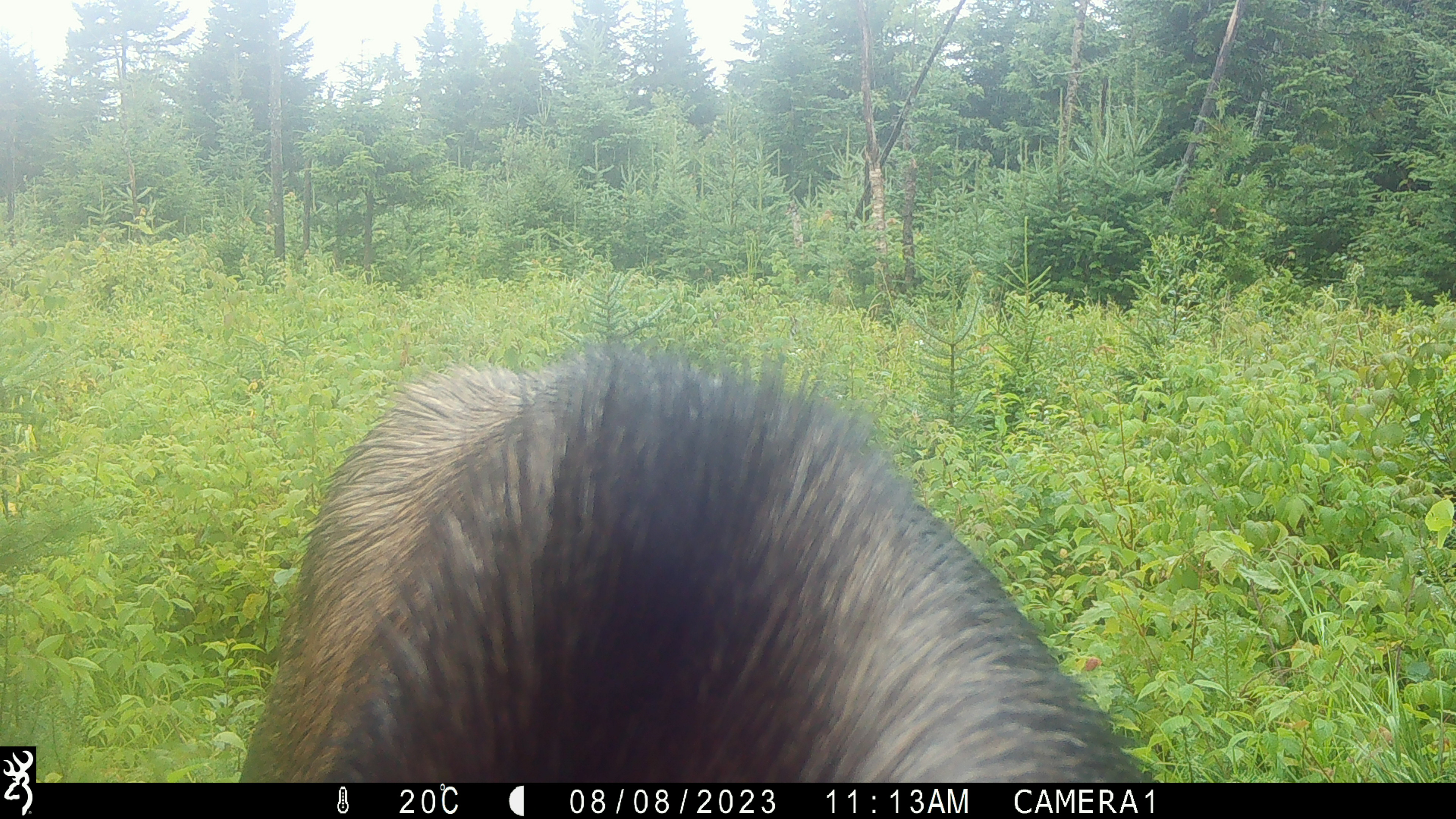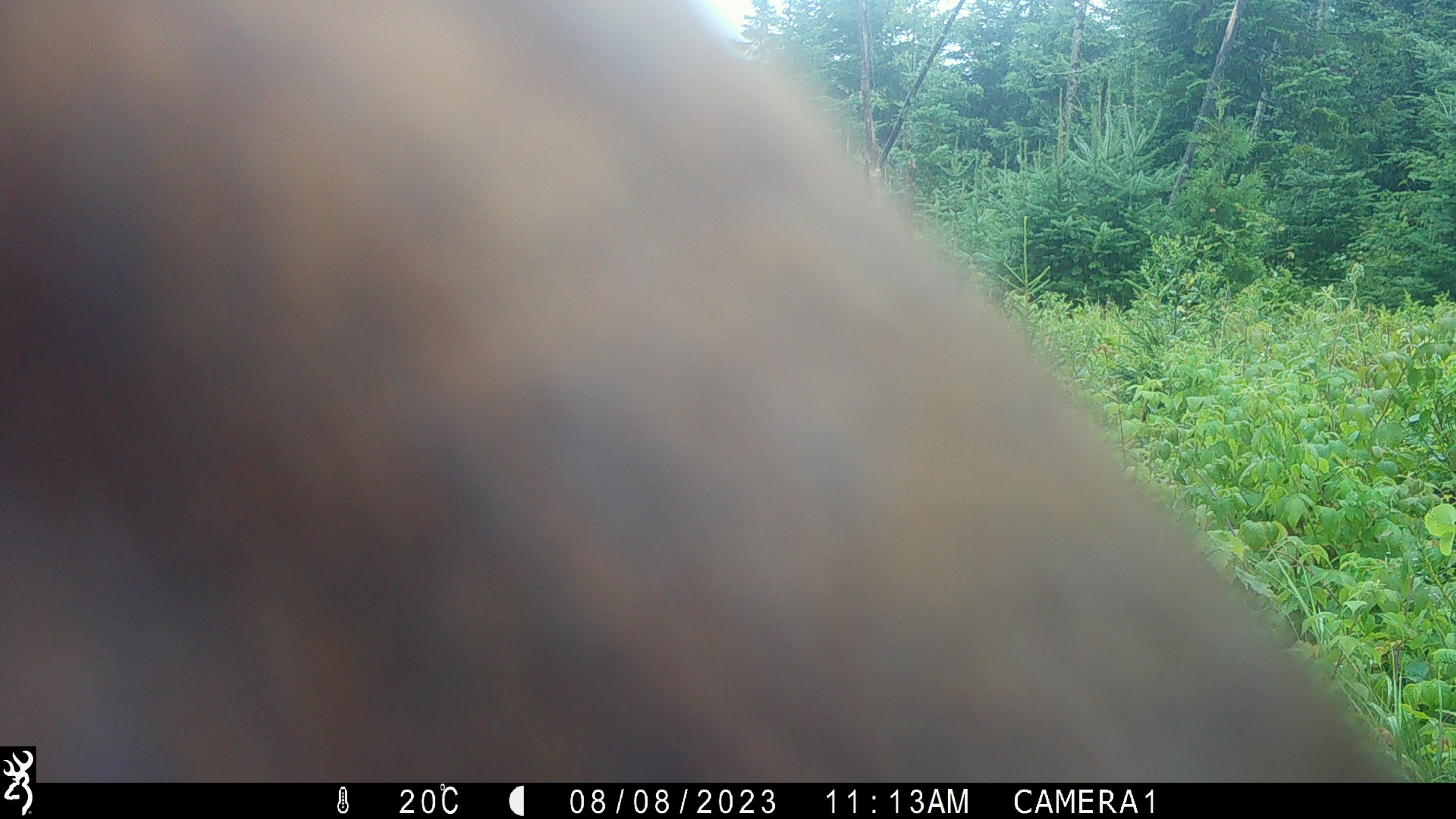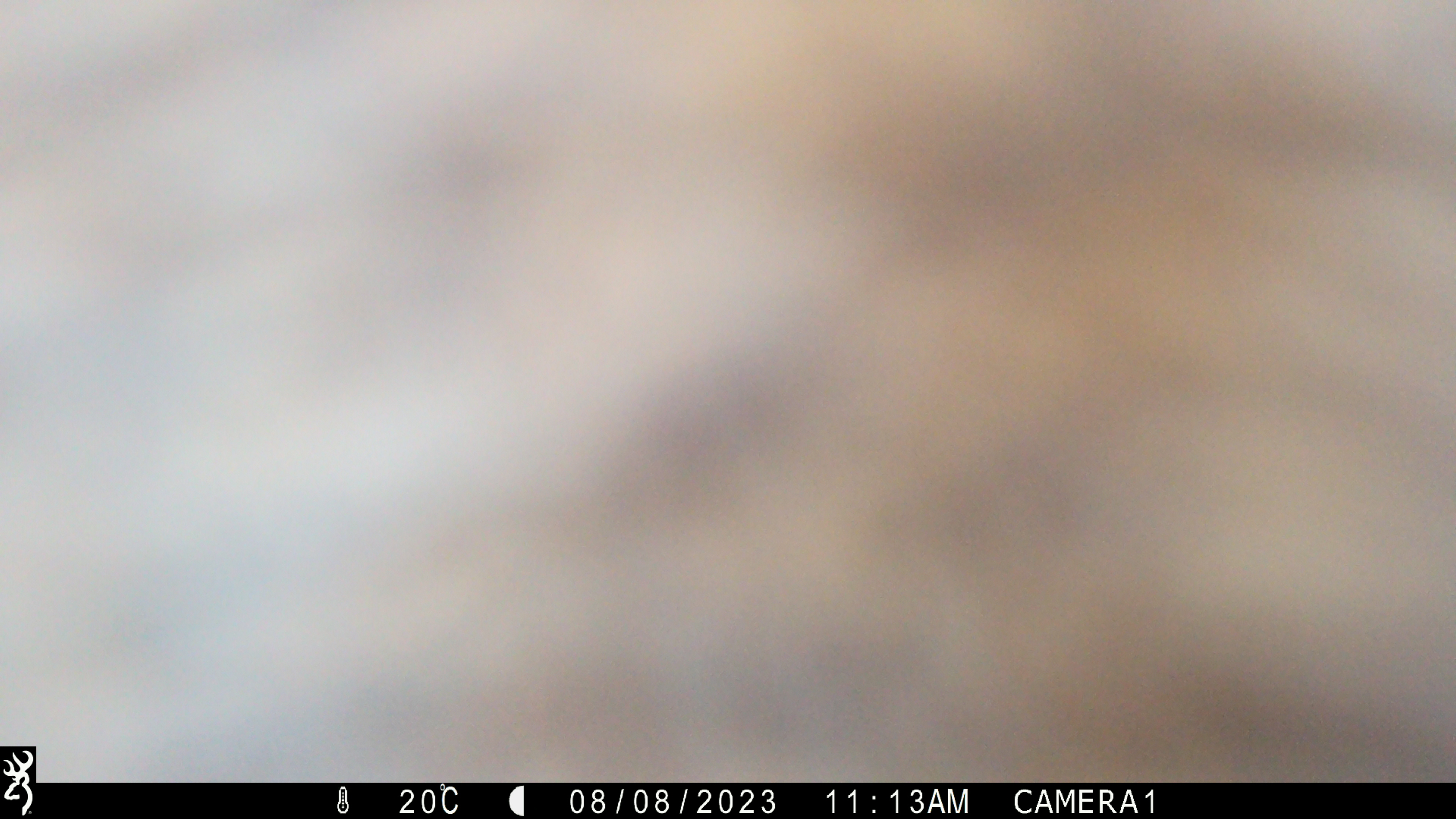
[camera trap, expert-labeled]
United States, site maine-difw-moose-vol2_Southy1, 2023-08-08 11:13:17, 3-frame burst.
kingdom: Animalia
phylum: Chordata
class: Mammalia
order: Artiodactyla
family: Cervidae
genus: Alces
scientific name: Alces alces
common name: moose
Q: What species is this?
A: Moose (Alces alces).